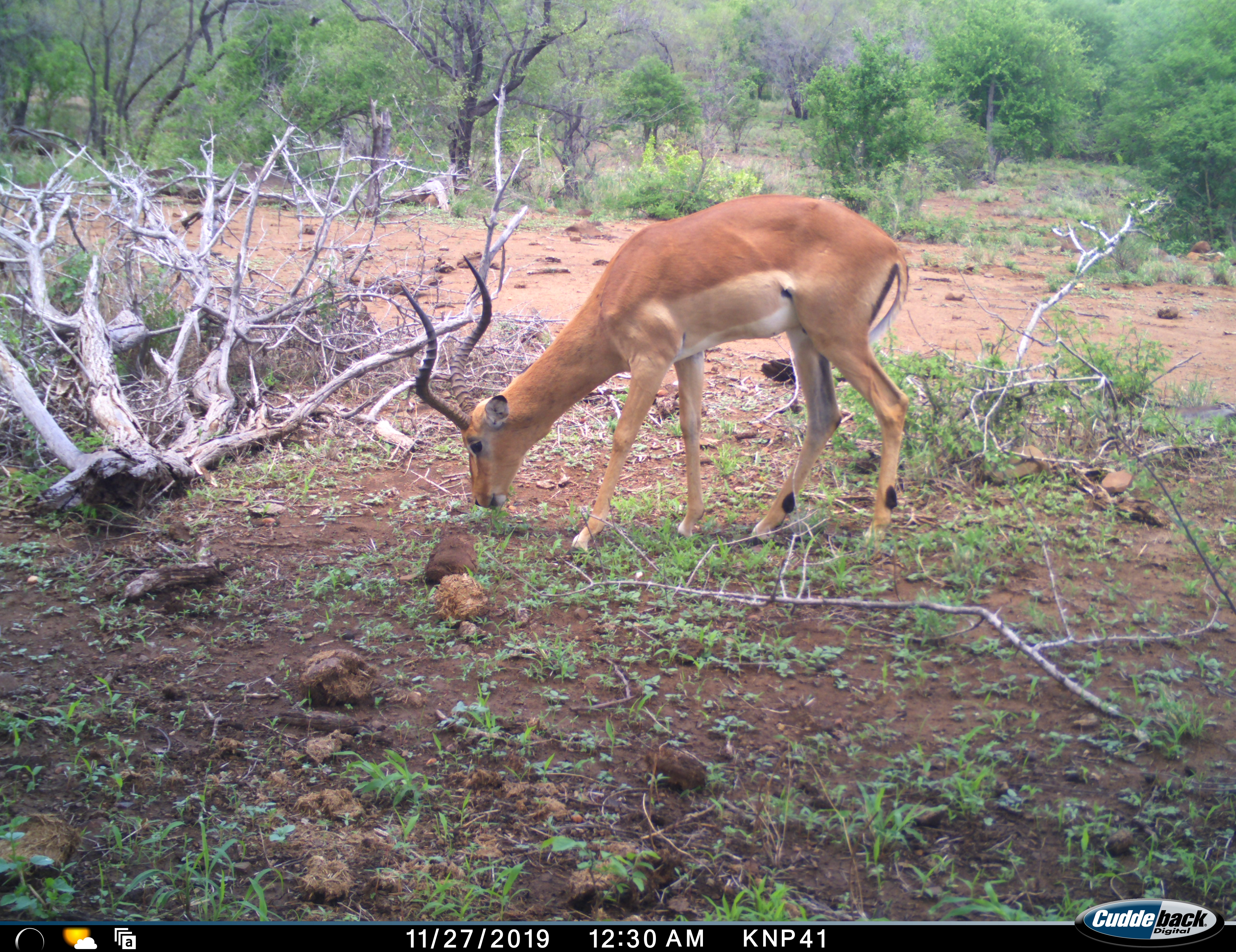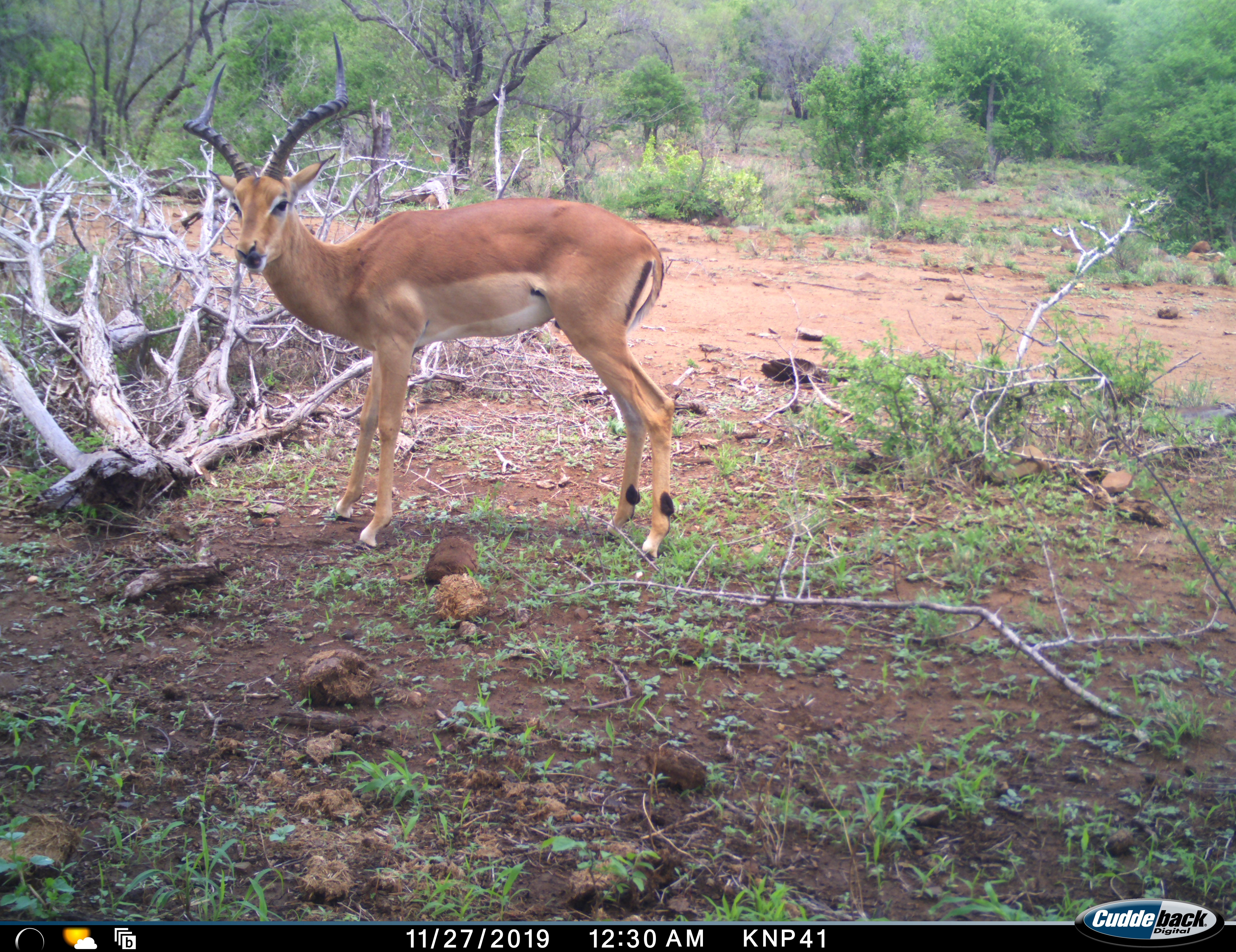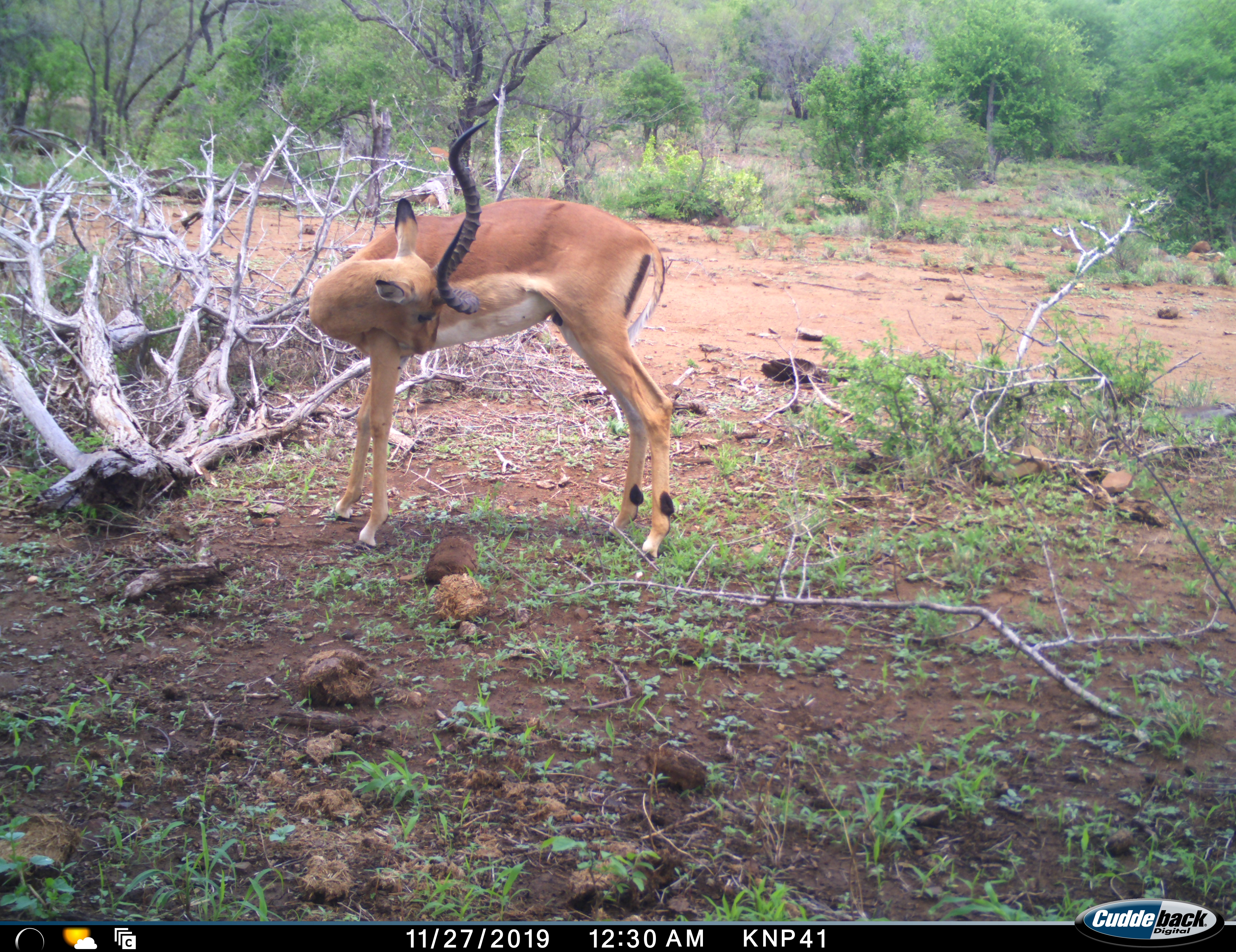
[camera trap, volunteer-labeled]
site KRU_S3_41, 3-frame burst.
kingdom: Animalia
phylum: Chordata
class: Mammalia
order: Artiodactyla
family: Bovidae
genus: Aepyceros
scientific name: Aepyceros melampus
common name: impala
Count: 1.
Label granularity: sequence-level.